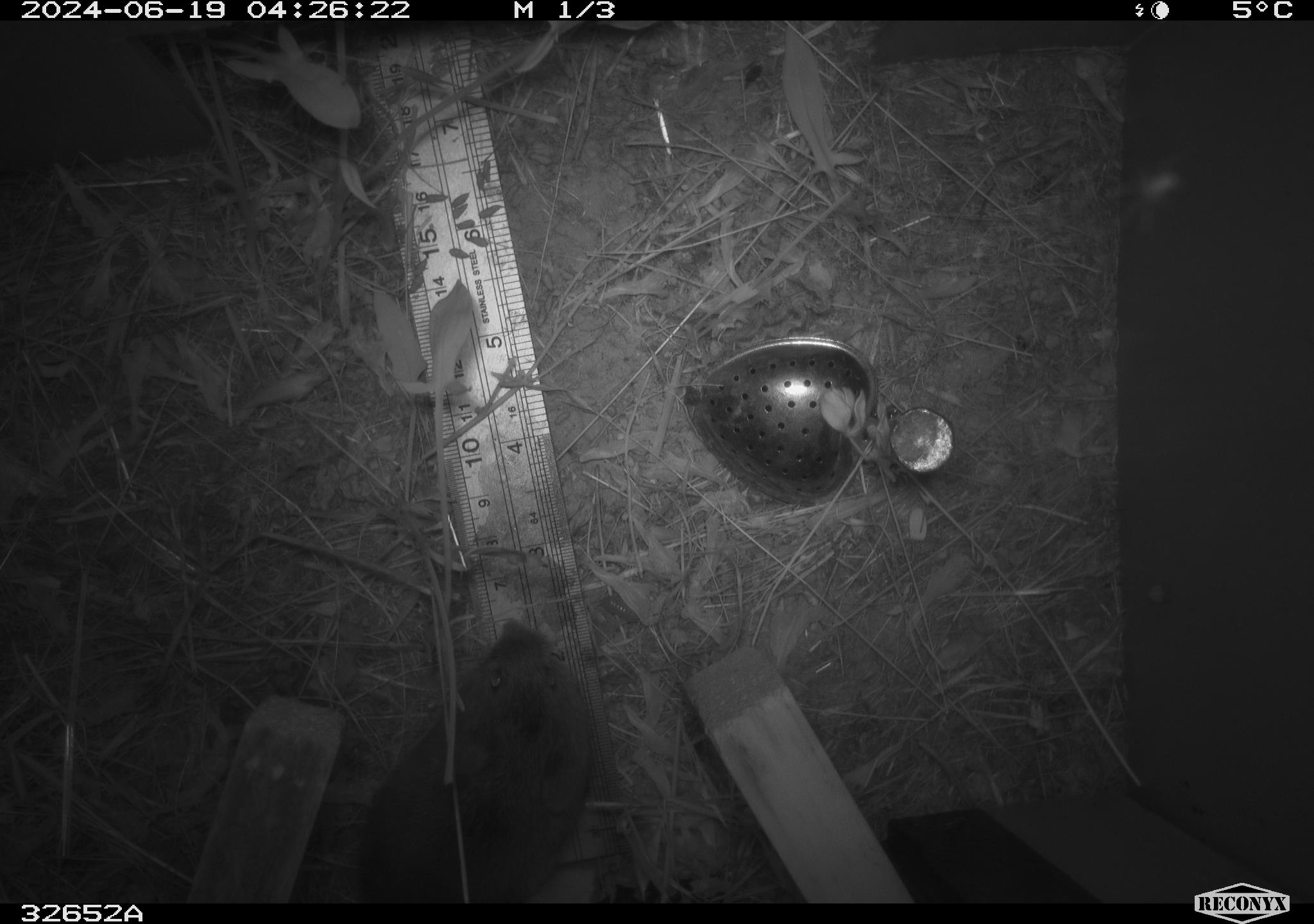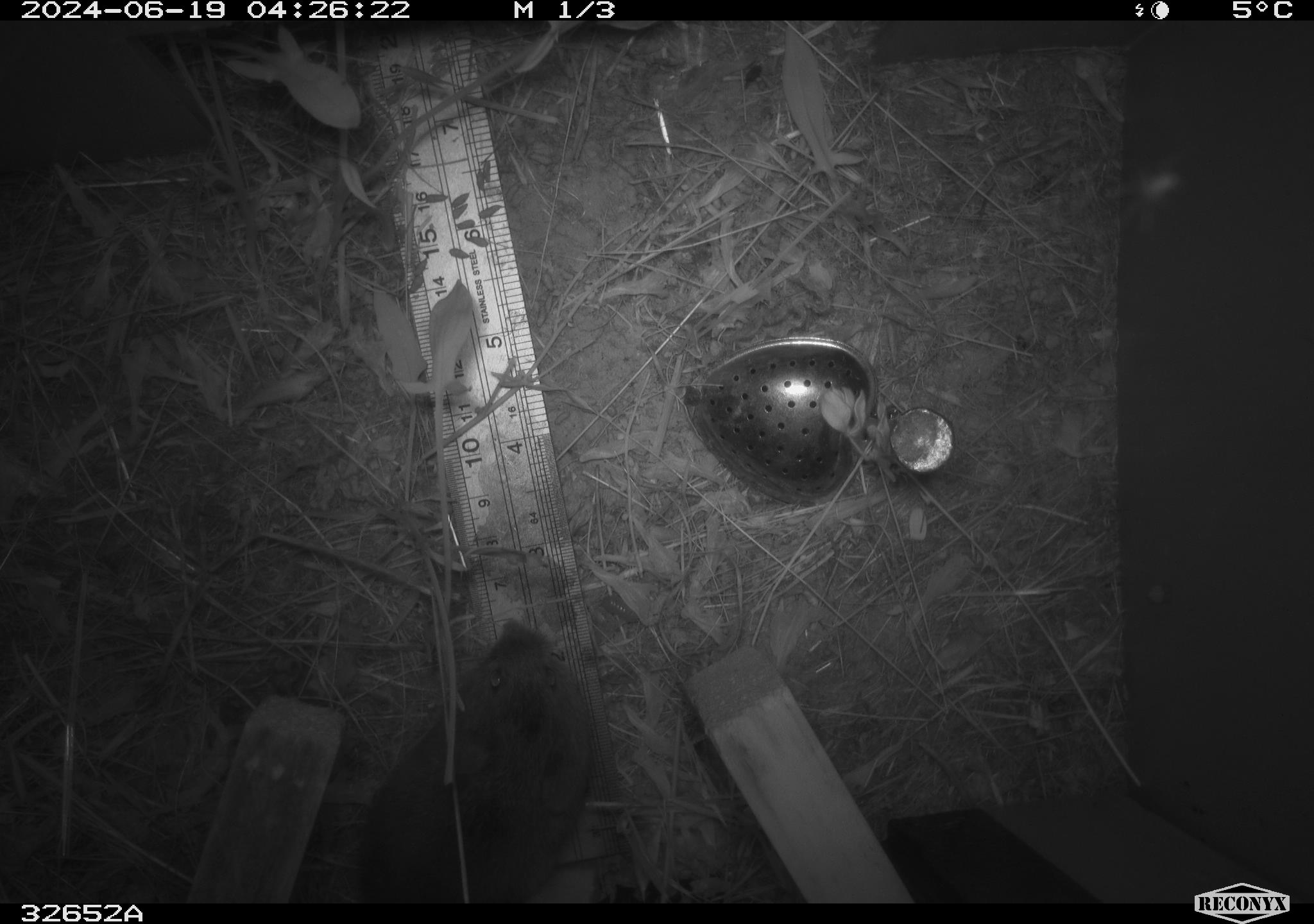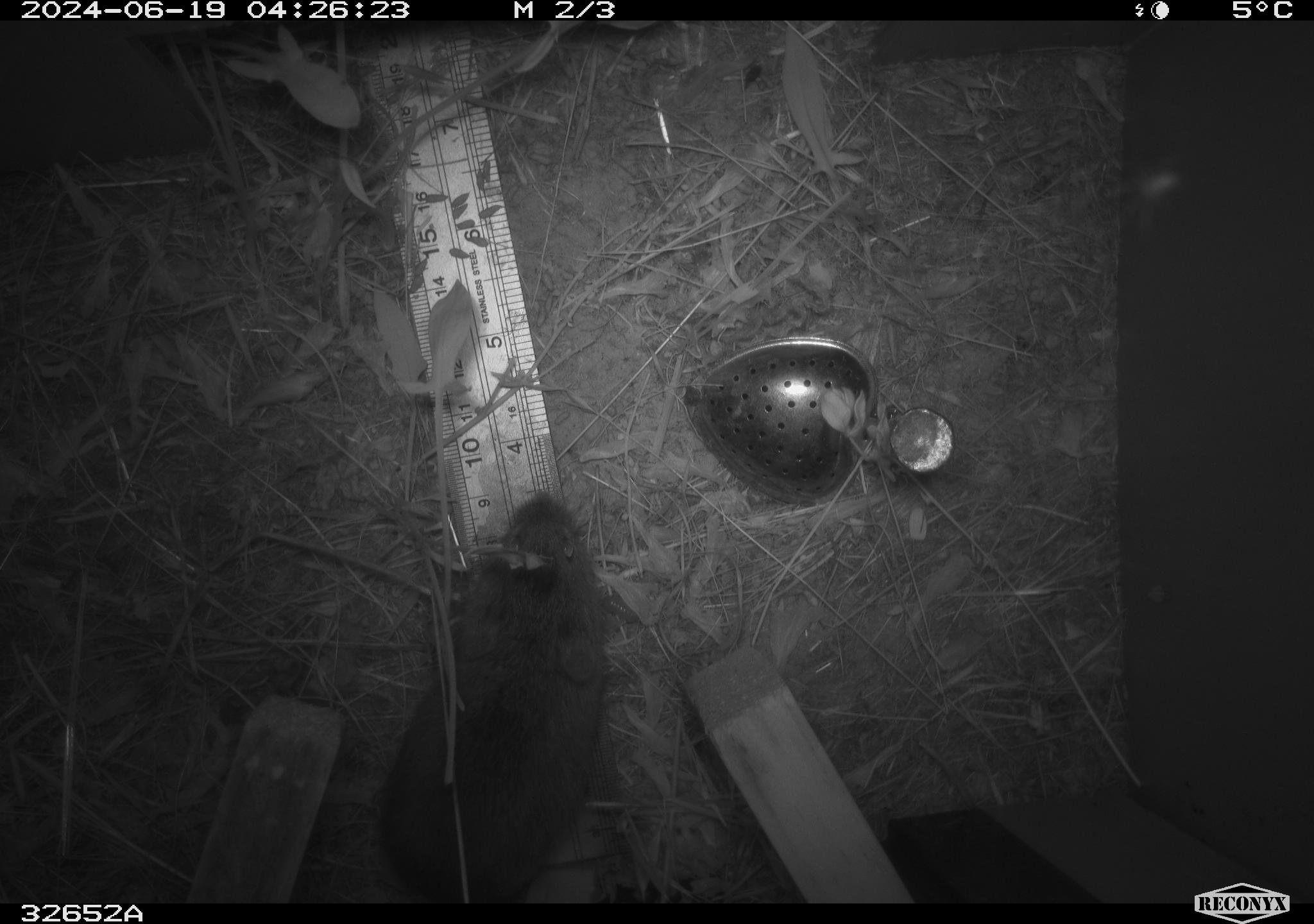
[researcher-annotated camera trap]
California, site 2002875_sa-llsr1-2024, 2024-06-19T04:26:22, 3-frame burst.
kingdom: Animalia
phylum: Chordata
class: Mammalia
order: Rodentia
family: Cricetidae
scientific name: Arvicolinae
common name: voles, lemmings, and muskrats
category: arvicolinae subfamily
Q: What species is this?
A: Arvicolinae subfamily (voles, lemmings, and muskrats) (Arvicolinae).